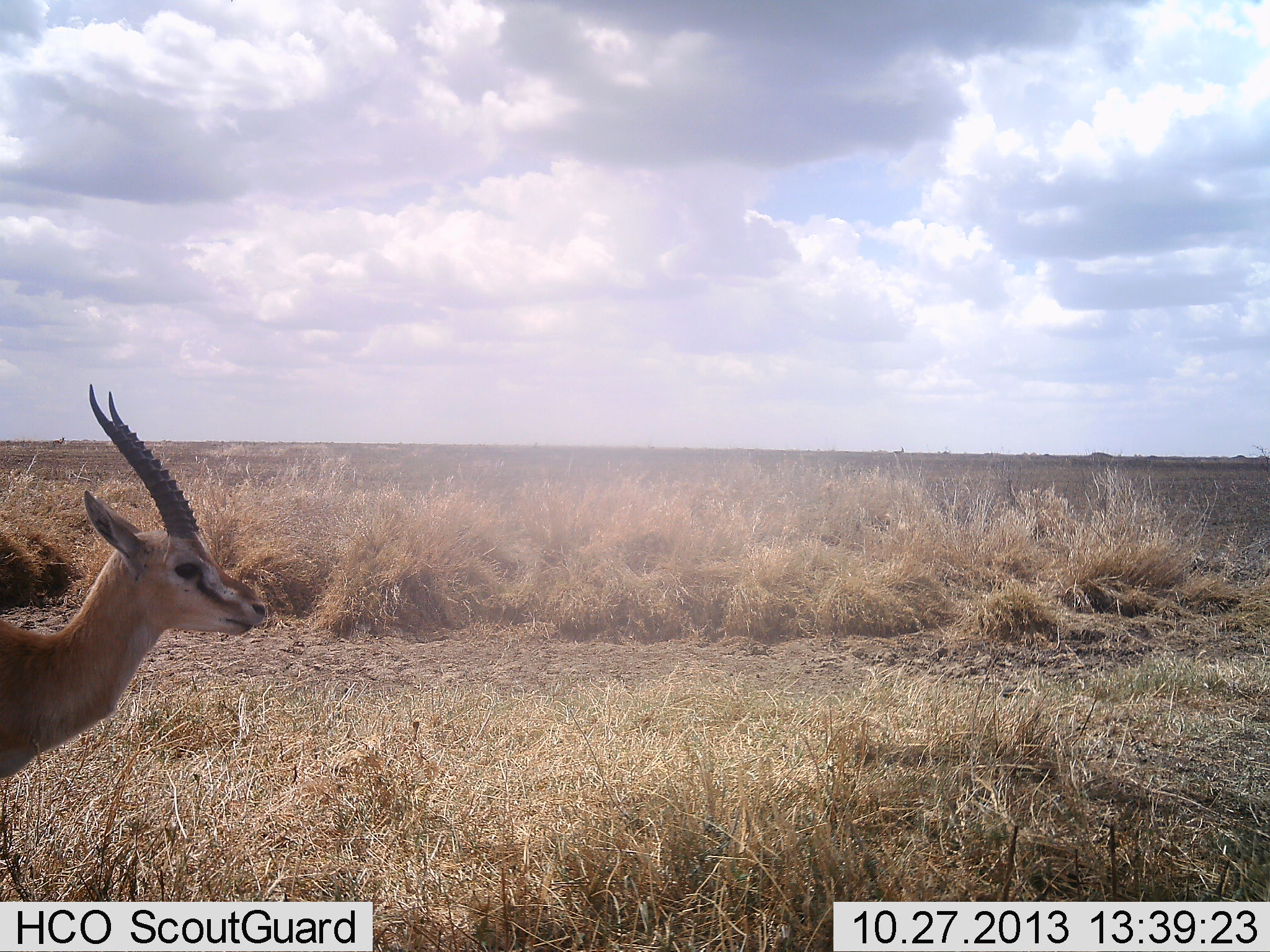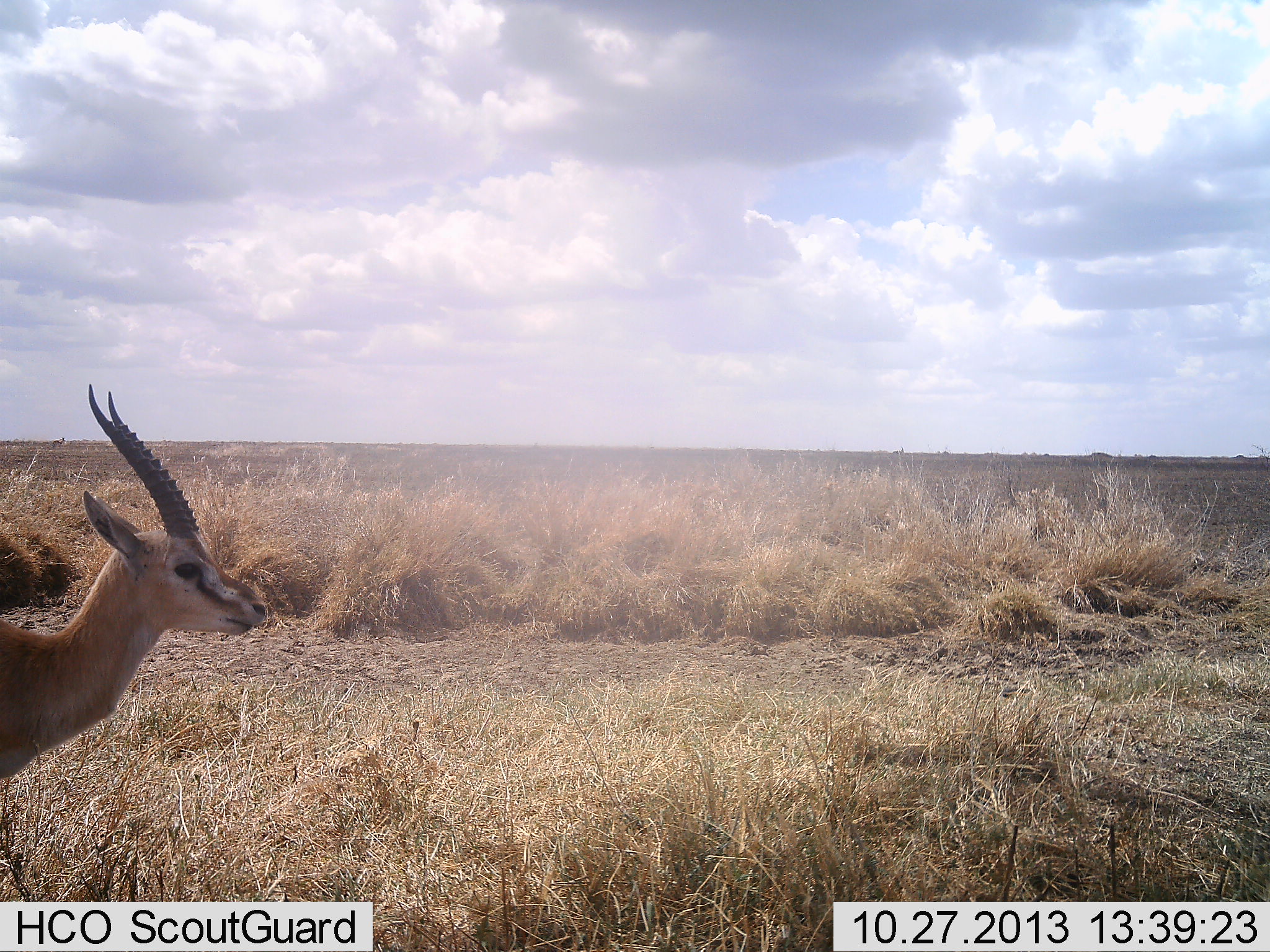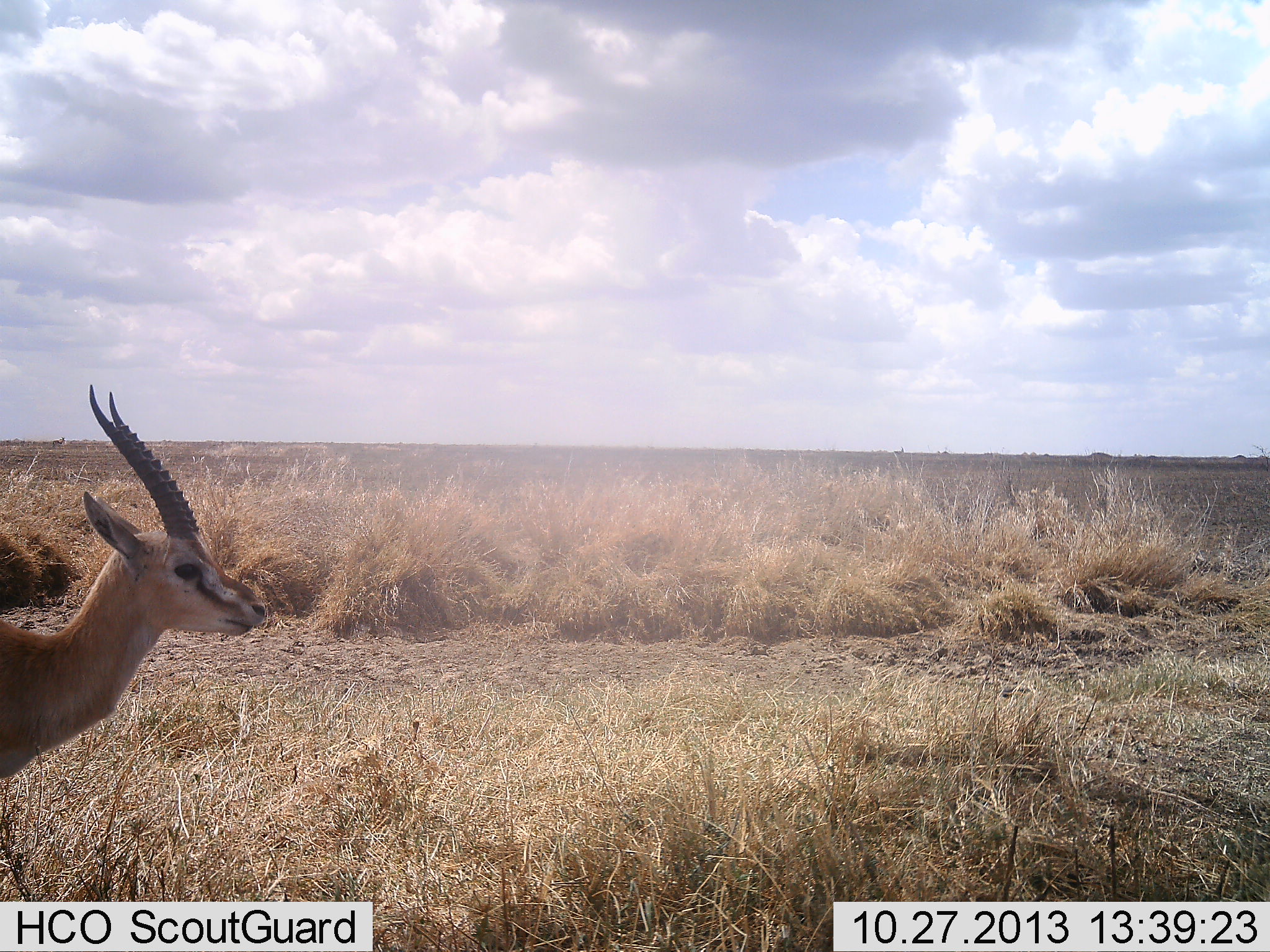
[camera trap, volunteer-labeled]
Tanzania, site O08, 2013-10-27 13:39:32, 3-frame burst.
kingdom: Animalia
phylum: Chordata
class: Mammalia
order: Artiodactyla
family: Bovidae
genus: Eudorcas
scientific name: Eudorcas thomsonii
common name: thomson's gazelle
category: gazellethomsons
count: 1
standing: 90%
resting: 0%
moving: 10%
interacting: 0%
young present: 0%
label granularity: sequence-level